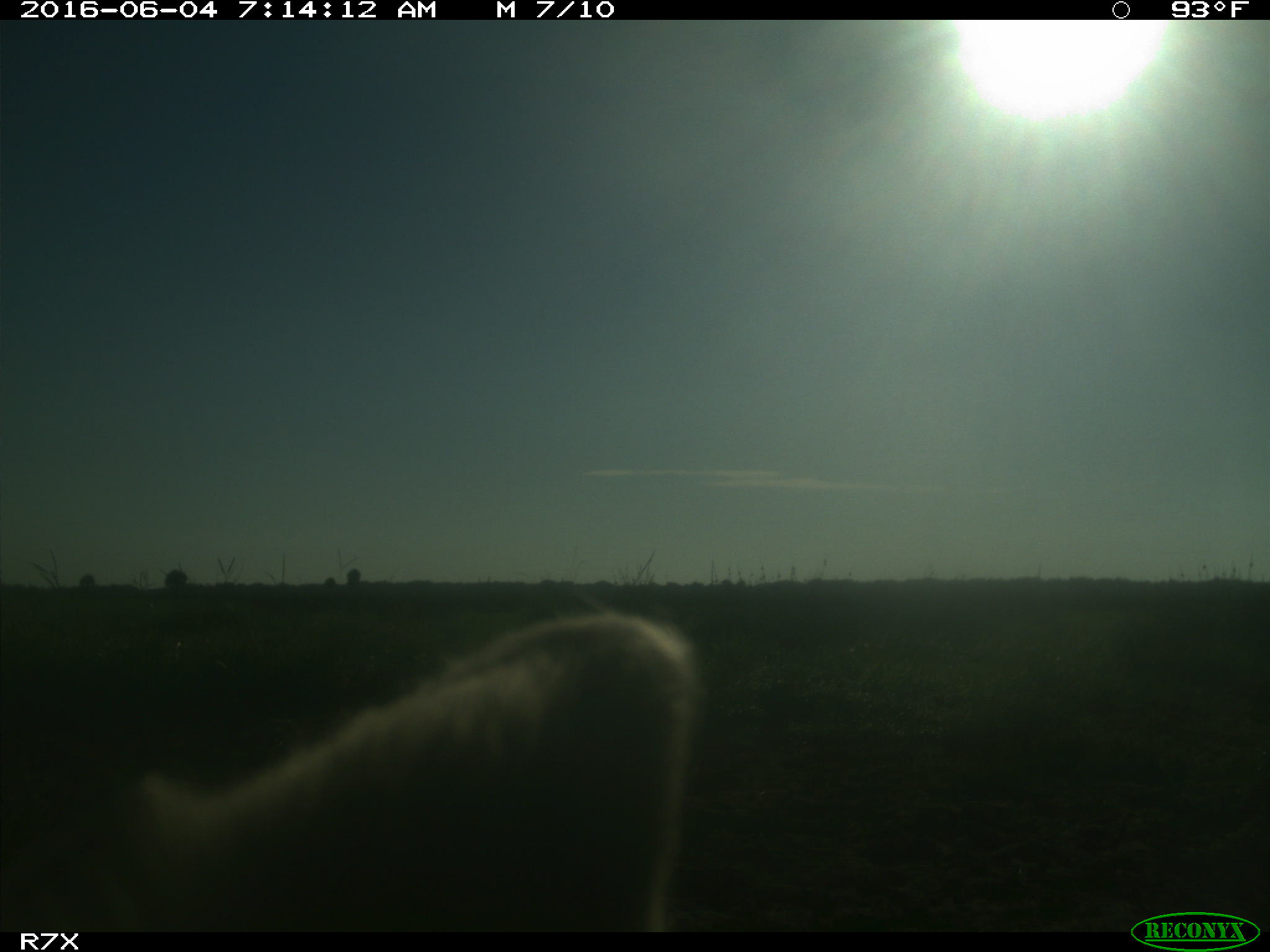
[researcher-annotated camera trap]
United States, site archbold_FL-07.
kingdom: Animalia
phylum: Chordata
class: Mammalia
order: Artiodactyla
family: Bovidae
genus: Bos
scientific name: Bos taurus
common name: domestic cow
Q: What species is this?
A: Bos taurus (domestic cow).